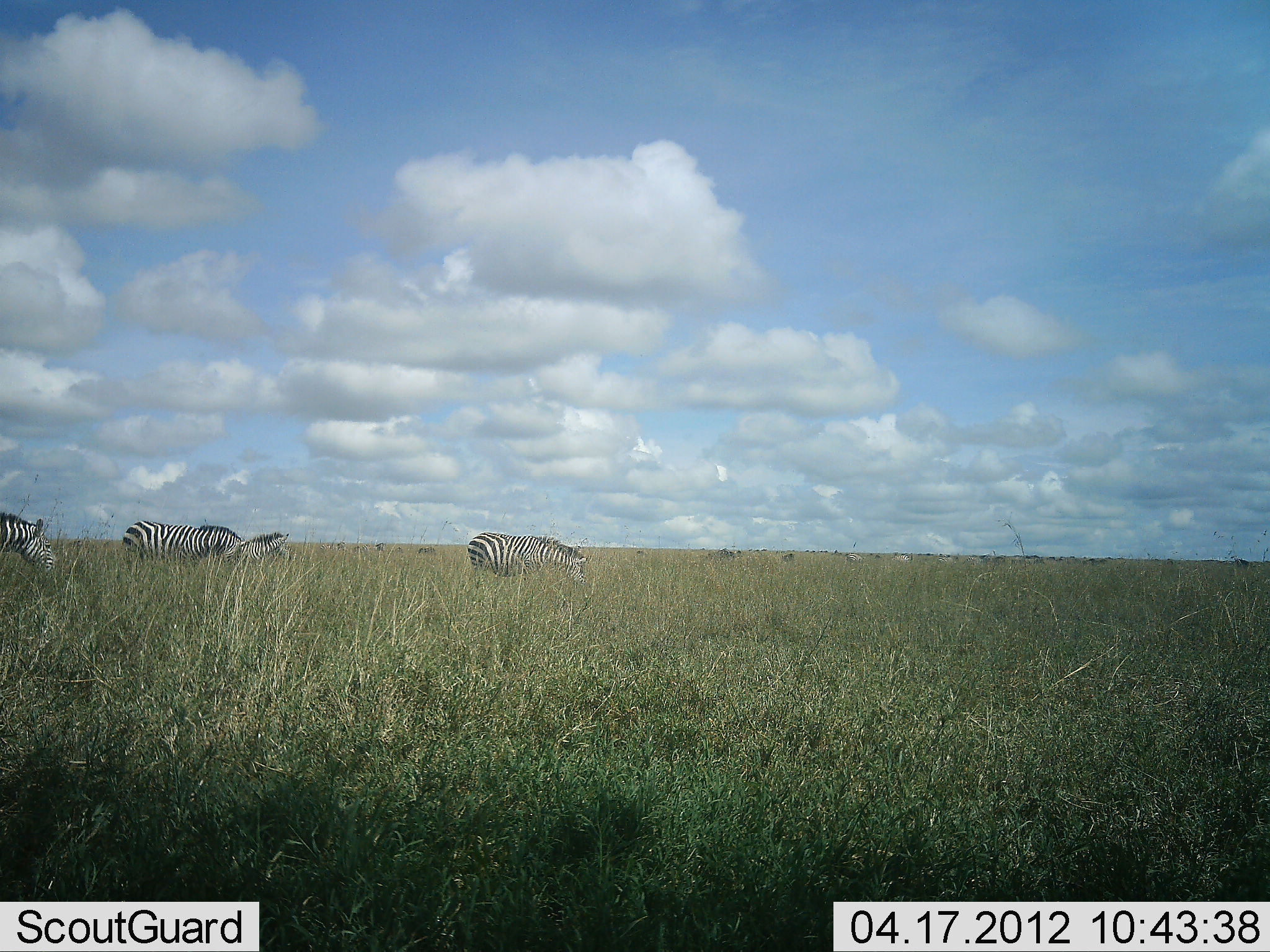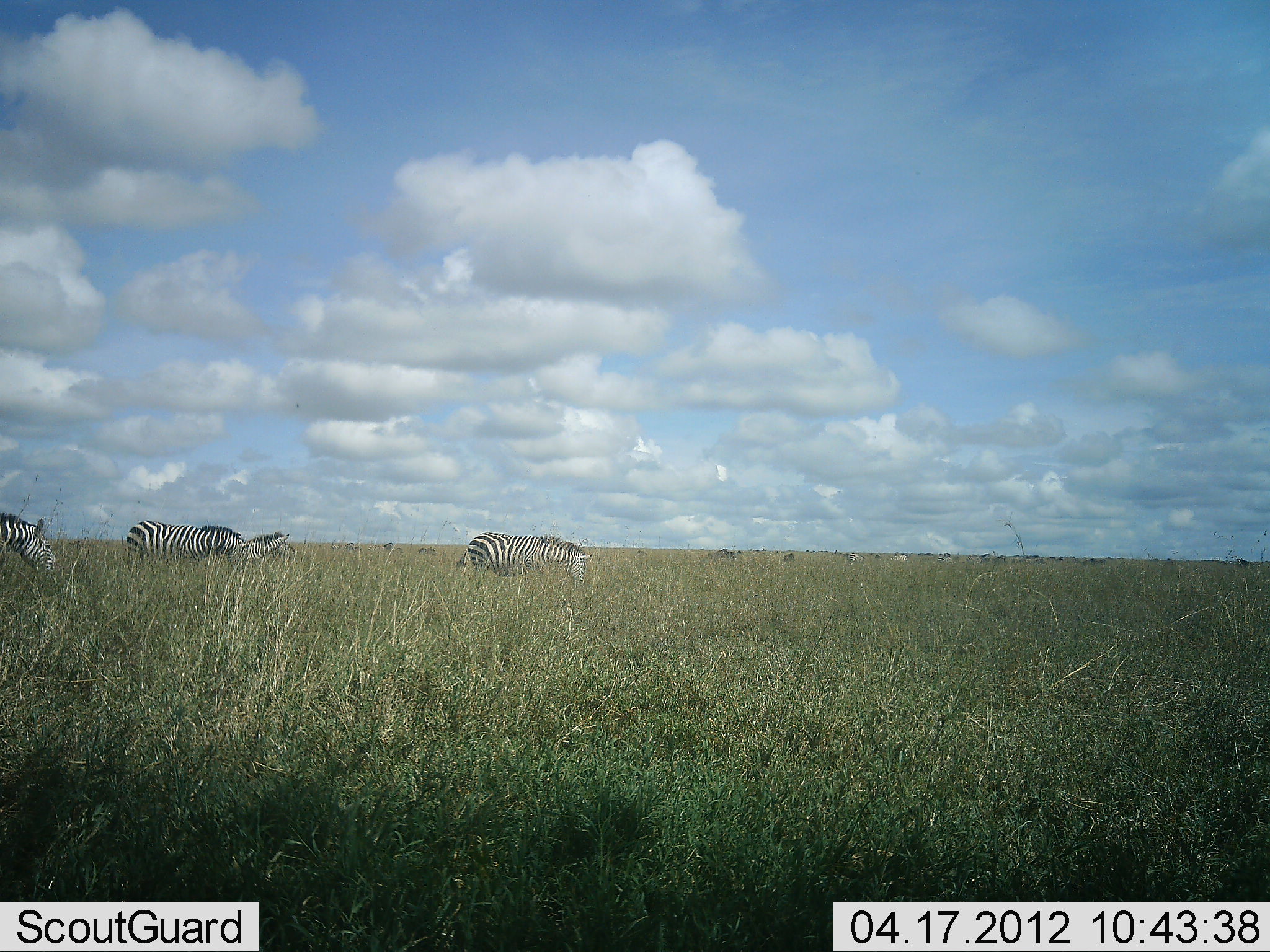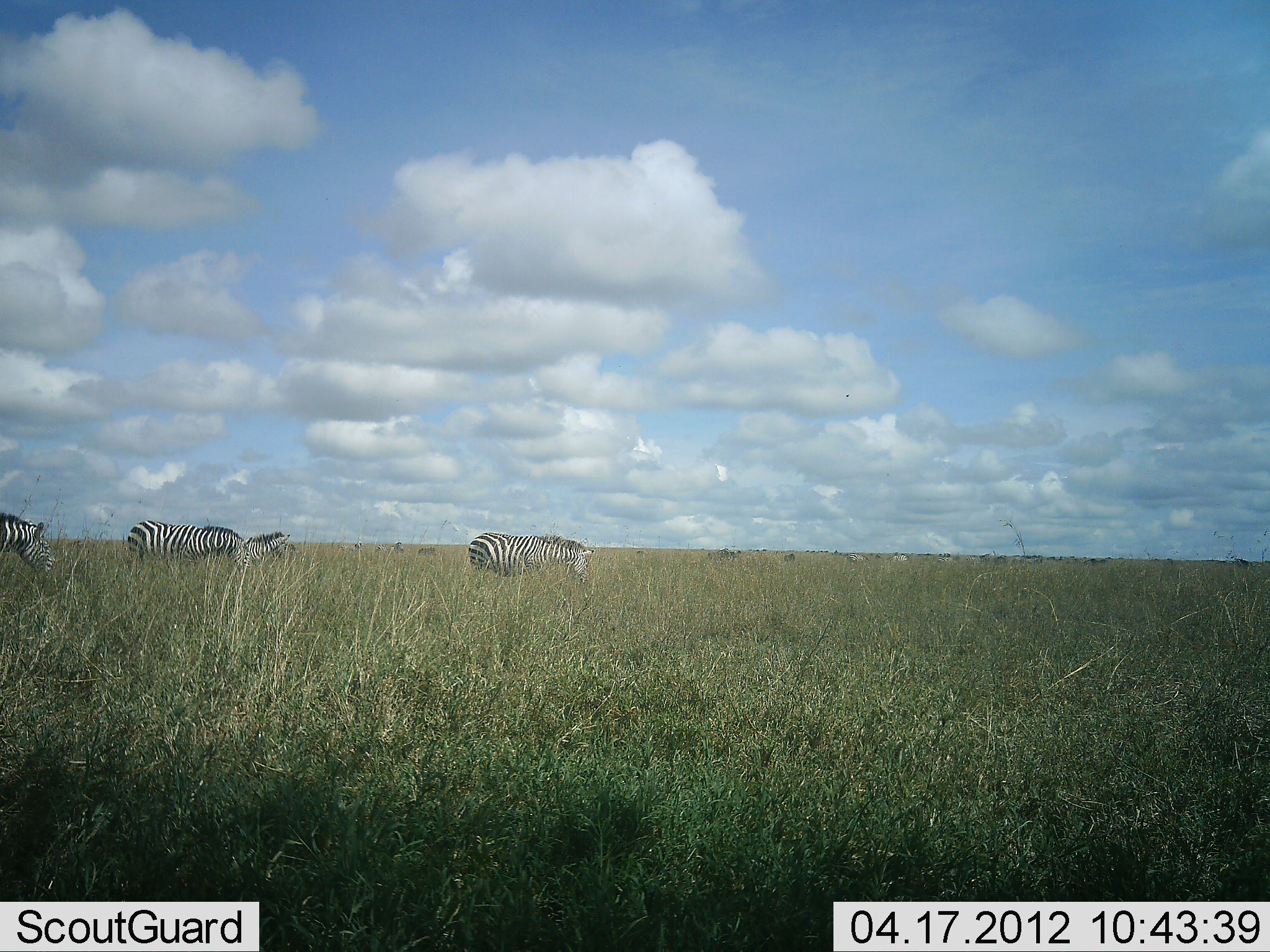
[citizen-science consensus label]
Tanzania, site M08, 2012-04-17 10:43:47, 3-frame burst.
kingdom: Animalia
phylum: Chordata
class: Mammalia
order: Perissodactyla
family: Equidae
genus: Equus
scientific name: Equus quagga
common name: plains zebra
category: zebra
Zebra (plains zebra) (Equus quagga), count 4. Behavior (volunteer vote fractions): standing 32%, resting 0%, moving 26%, interacting 0%. Young present (vote fraction): 0%. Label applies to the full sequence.